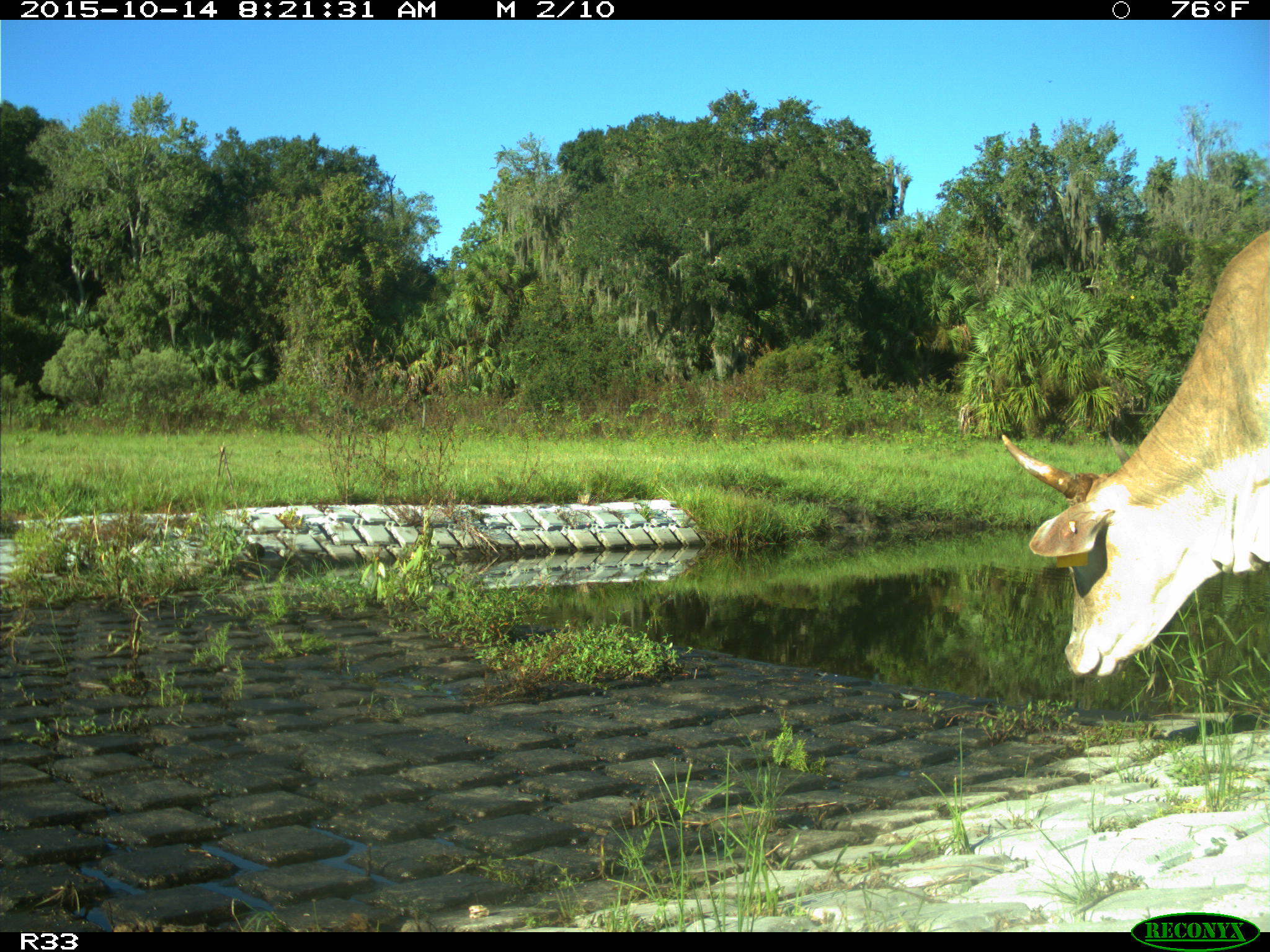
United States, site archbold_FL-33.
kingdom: Animalia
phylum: Chordata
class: Mammalia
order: Artiodactyla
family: Bovidae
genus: Bos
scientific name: Bos taurus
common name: domestic cow